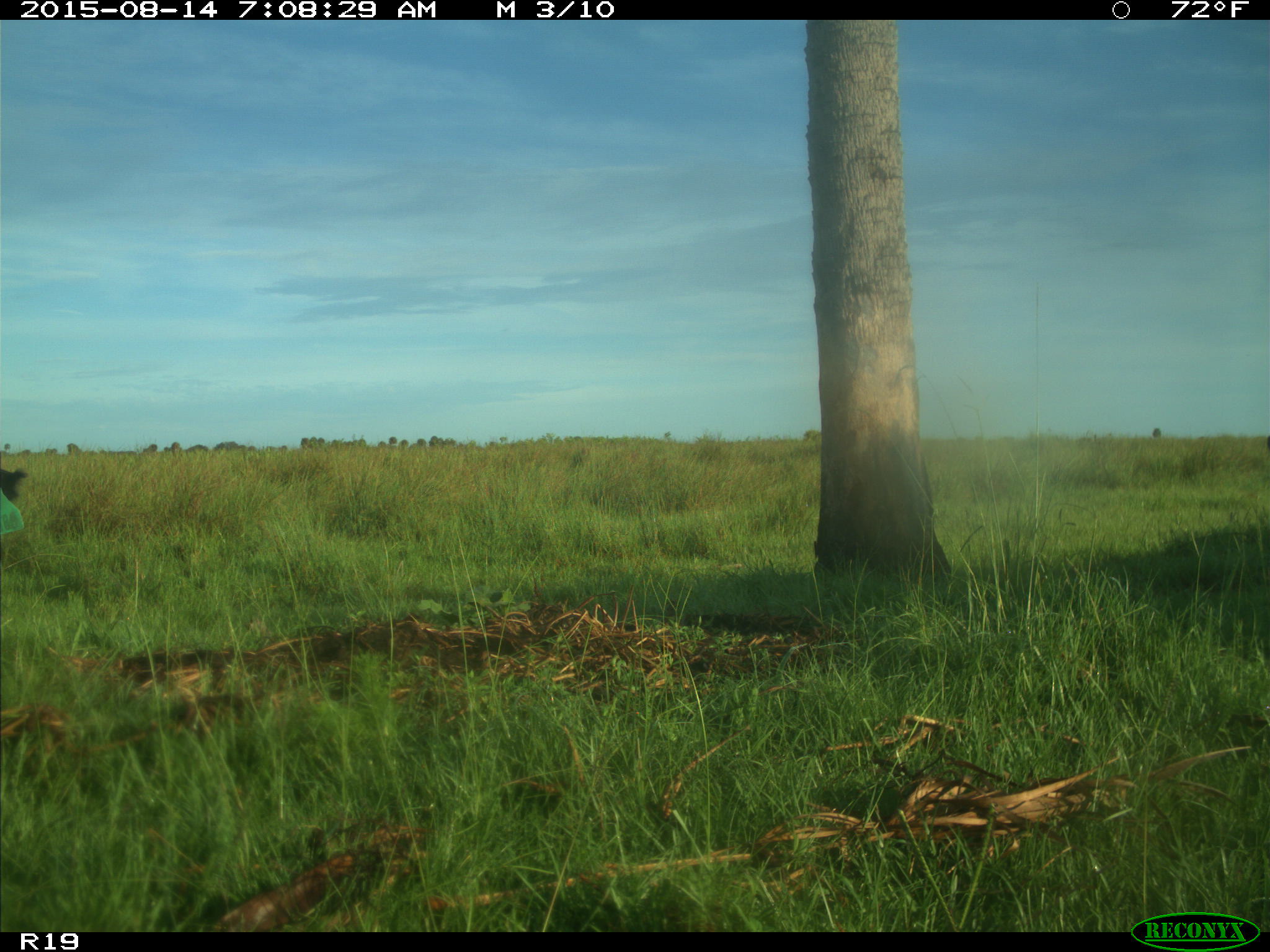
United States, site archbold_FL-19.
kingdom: Animalia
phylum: Chordata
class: Mammalia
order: Artiodactyla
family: Bovidae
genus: Bos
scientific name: Bos taurus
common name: domestic cow